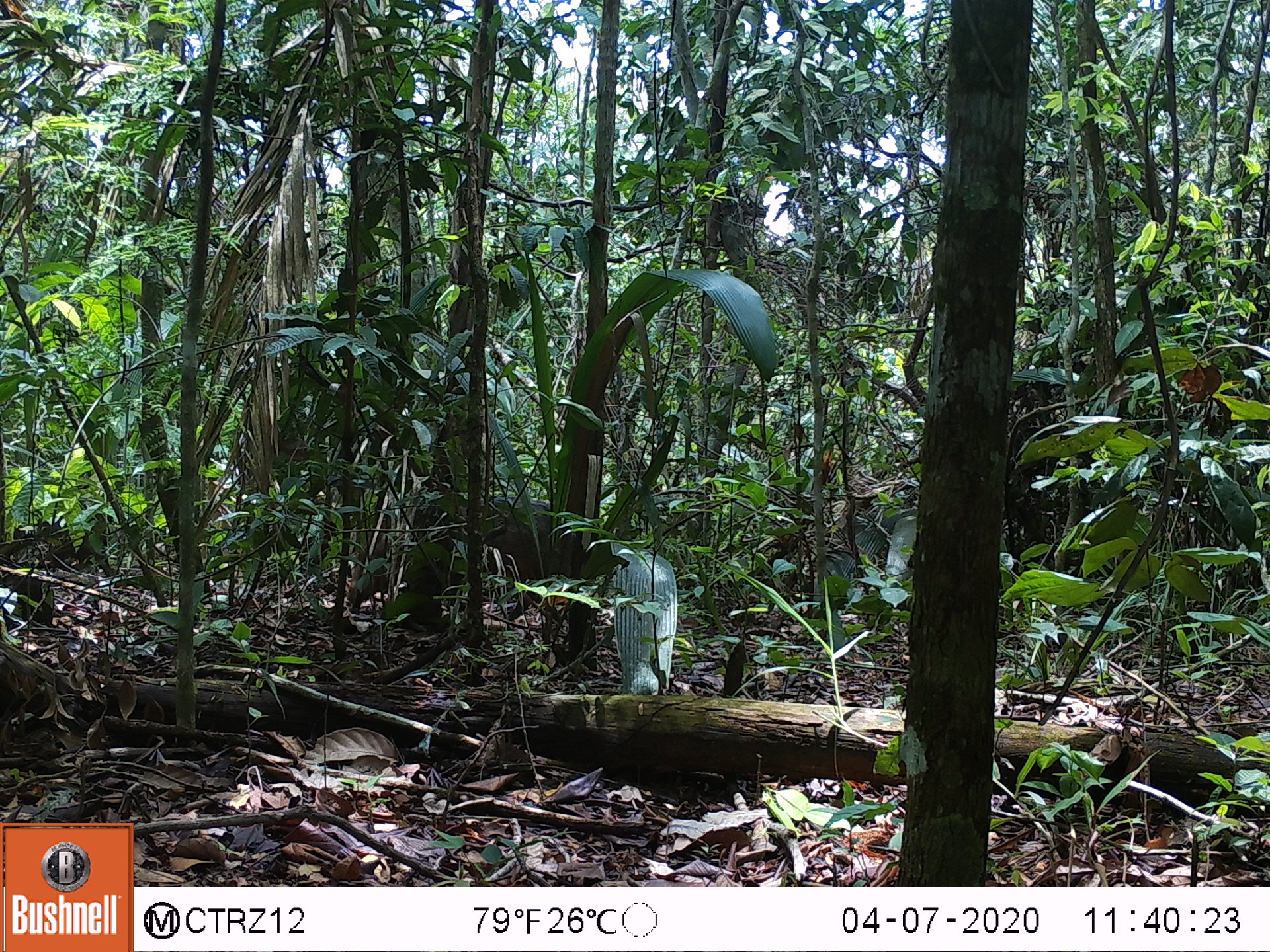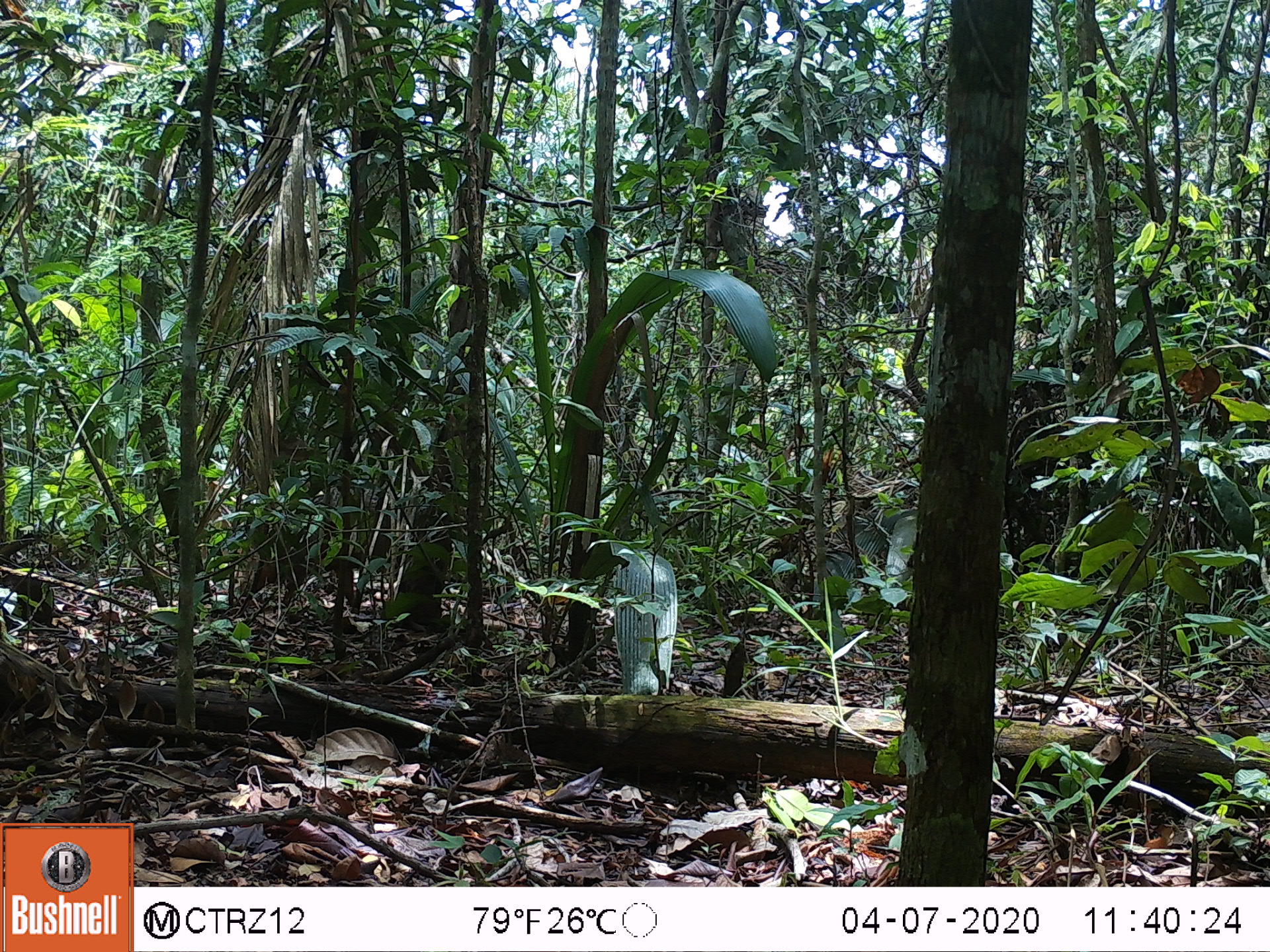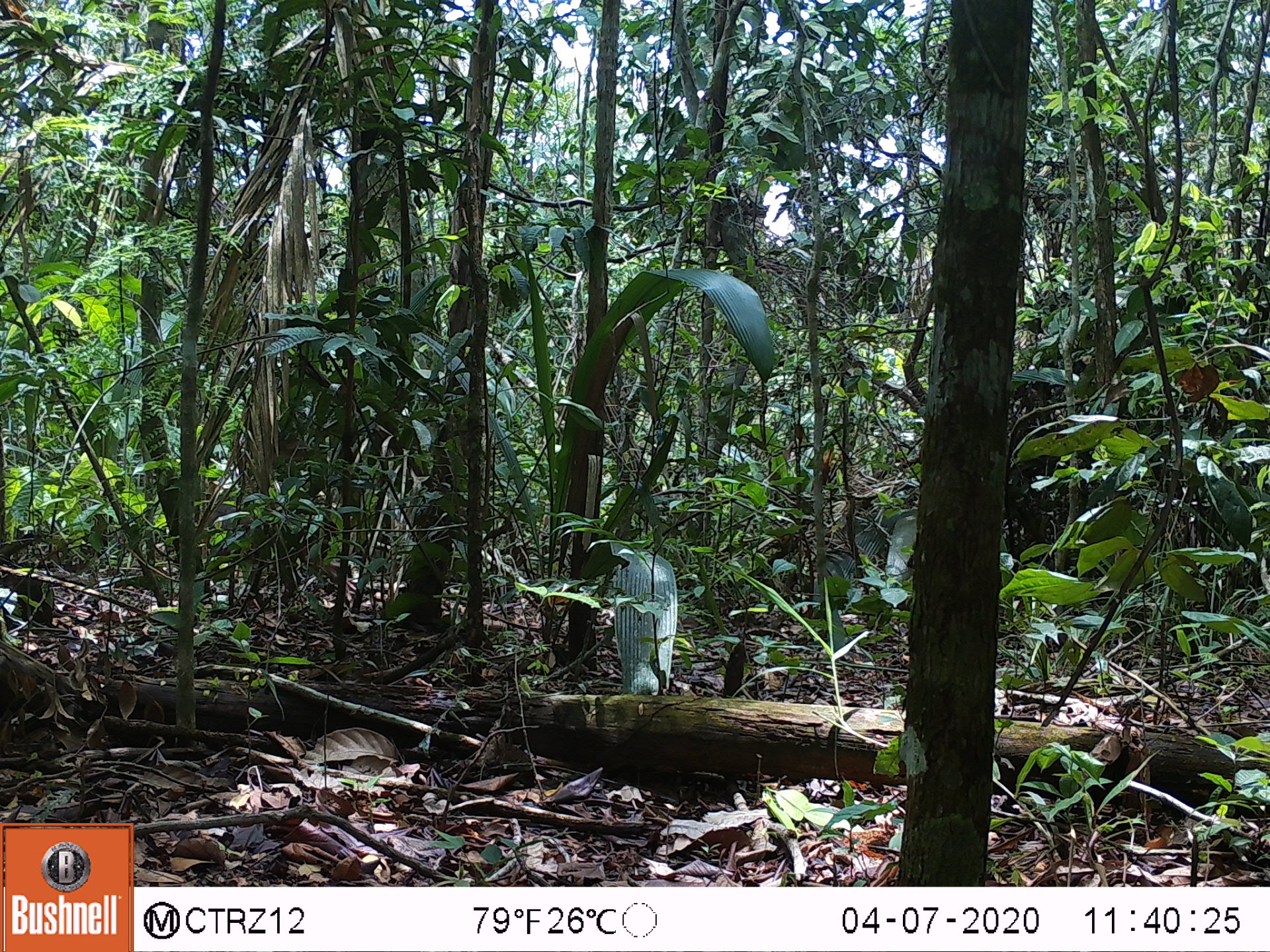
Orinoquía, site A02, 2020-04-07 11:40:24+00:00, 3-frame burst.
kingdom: Animalia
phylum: Chordata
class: Mammalia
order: Artiodactyla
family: Tayassuidae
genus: Pecari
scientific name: Pecari tajacu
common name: collared peccary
Collared peccary (Pecari tajacu).